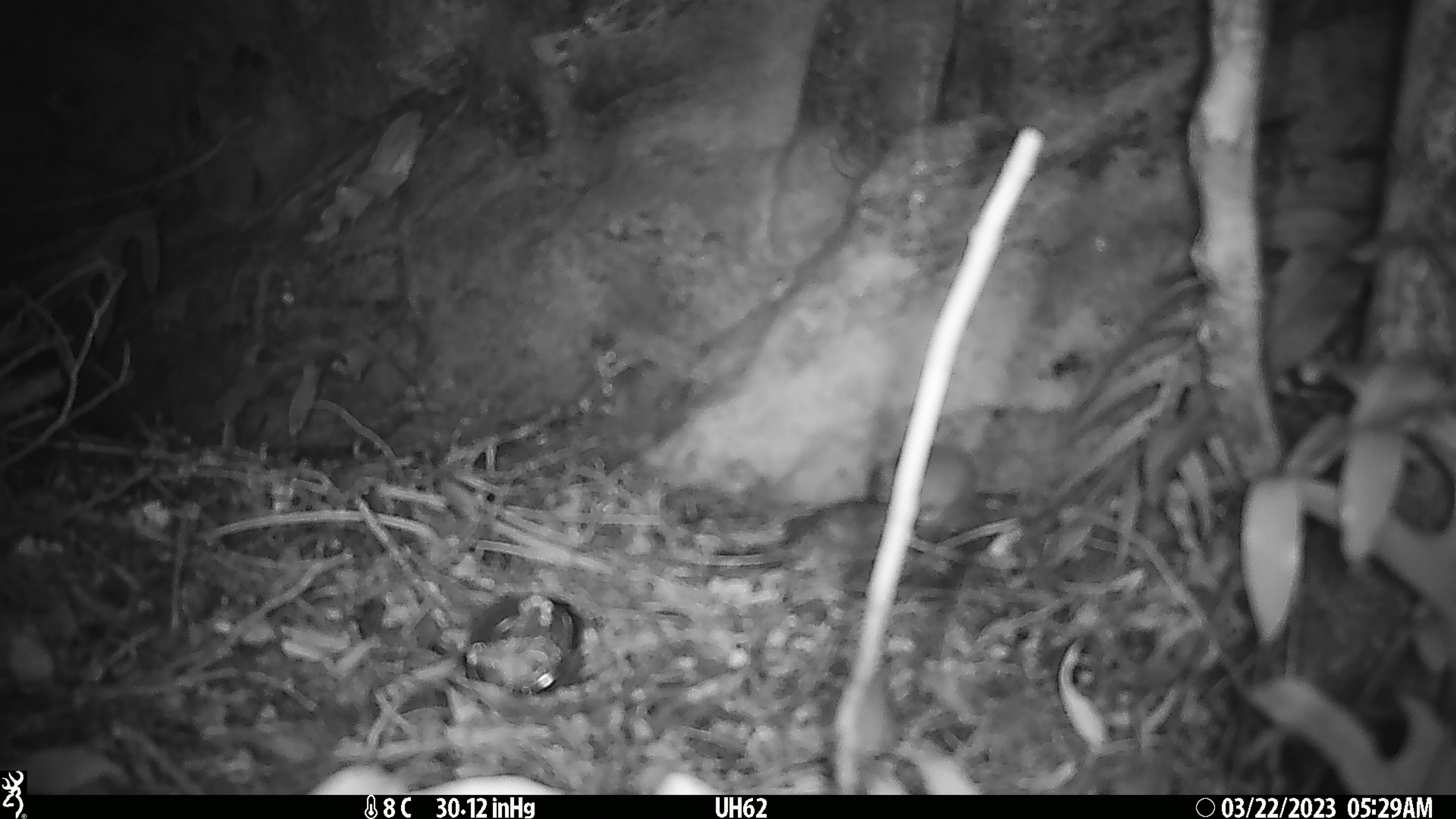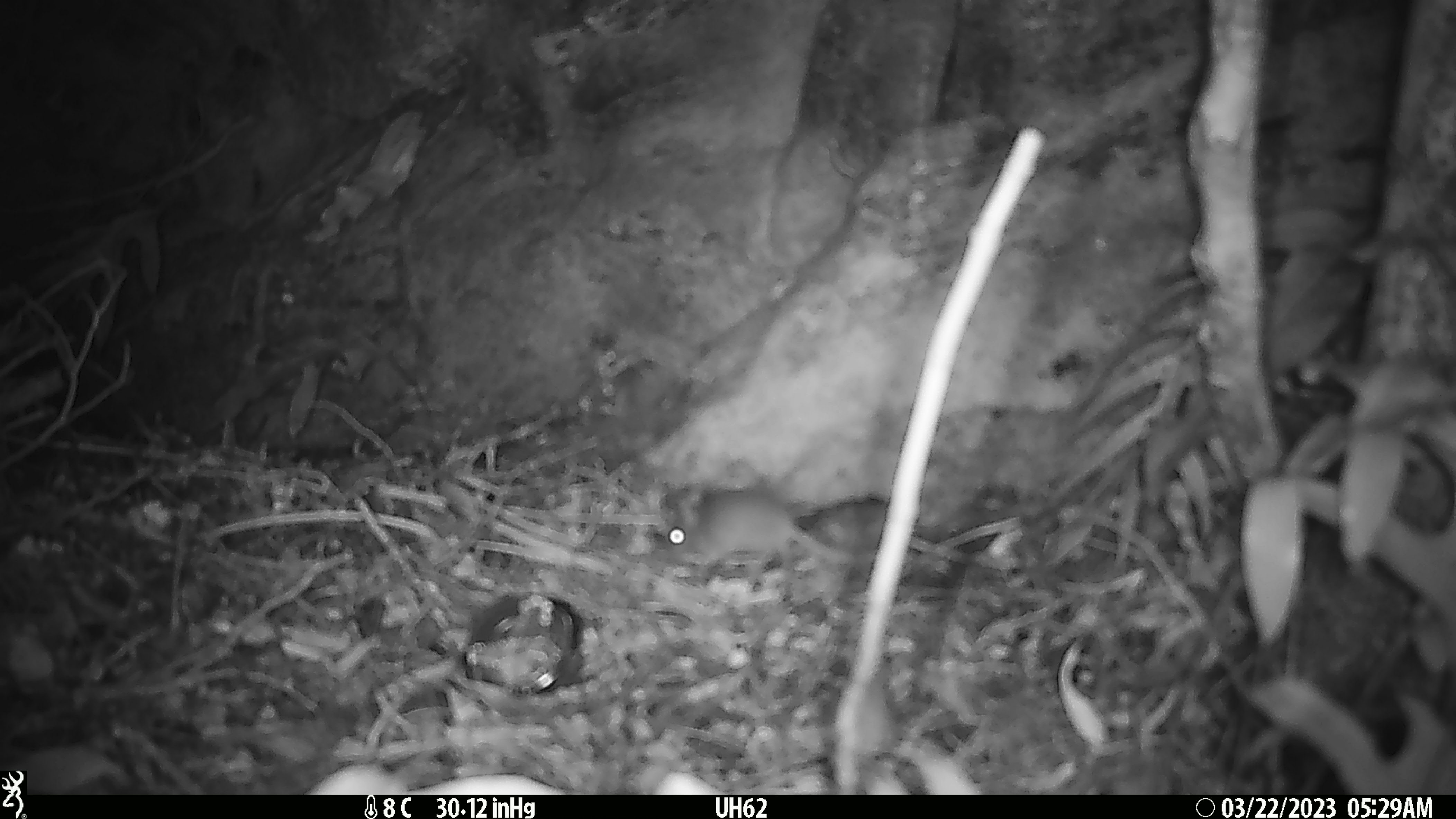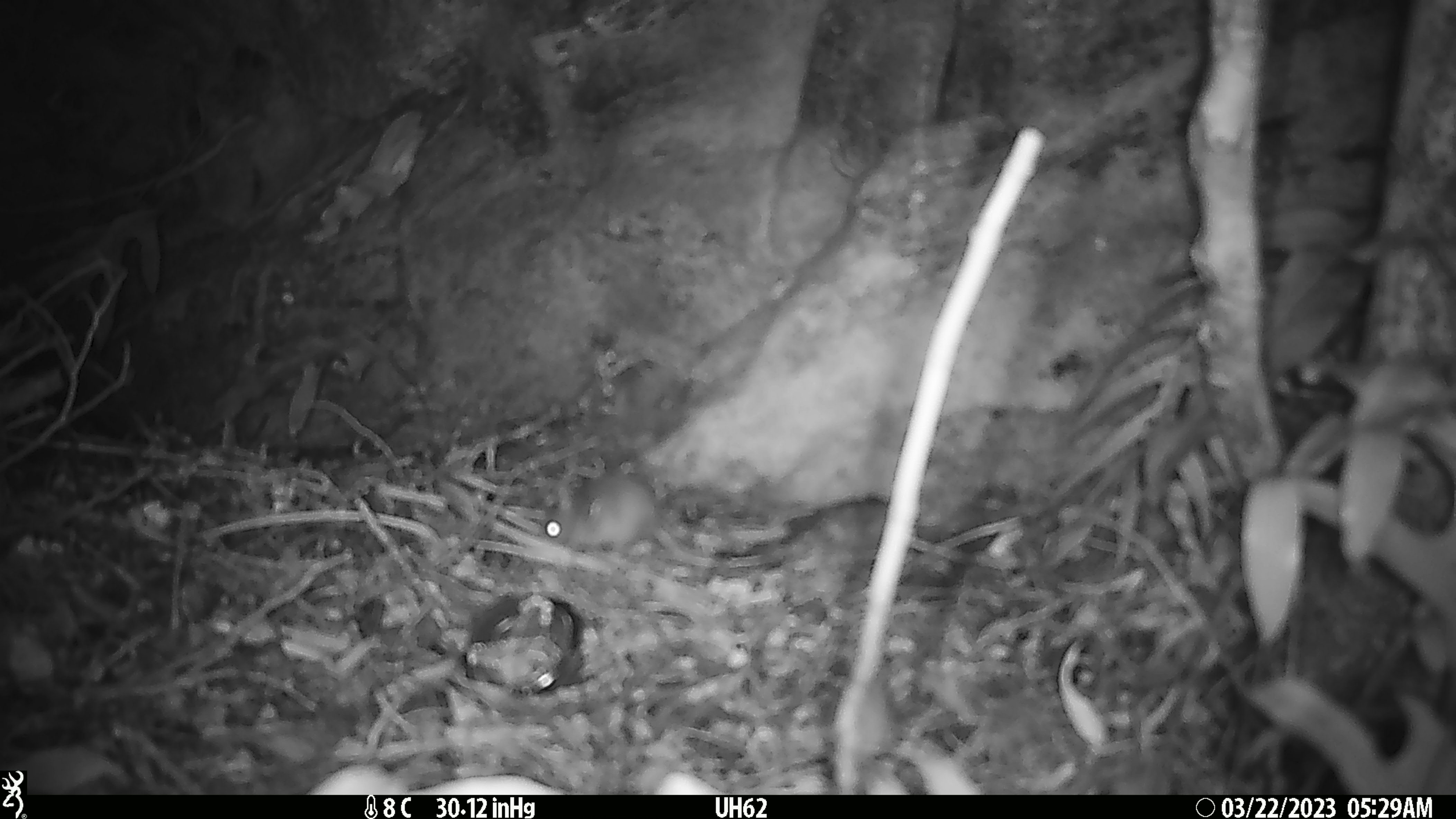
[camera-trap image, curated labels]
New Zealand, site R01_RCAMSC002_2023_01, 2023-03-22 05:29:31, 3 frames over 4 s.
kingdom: Animalia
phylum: Chordata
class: Mammalia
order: Rodentia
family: Muridae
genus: Mus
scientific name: Mus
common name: mouse